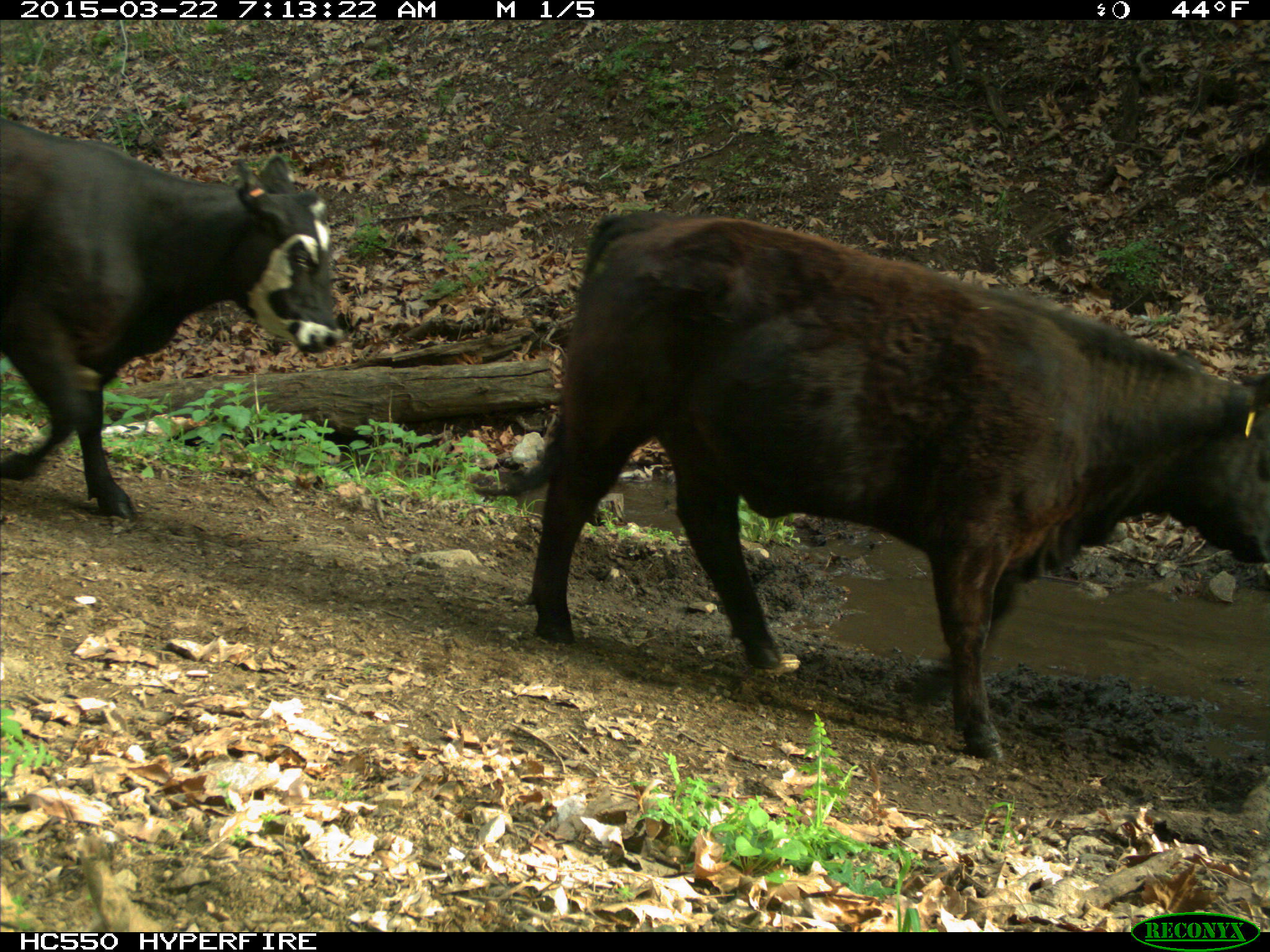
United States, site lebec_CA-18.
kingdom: Animalia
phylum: Chordata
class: Mammalia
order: Artiodactyla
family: Bovidae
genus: Bos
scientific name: Bos taurus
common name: domestic cow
Bos taurus (domestic cow).